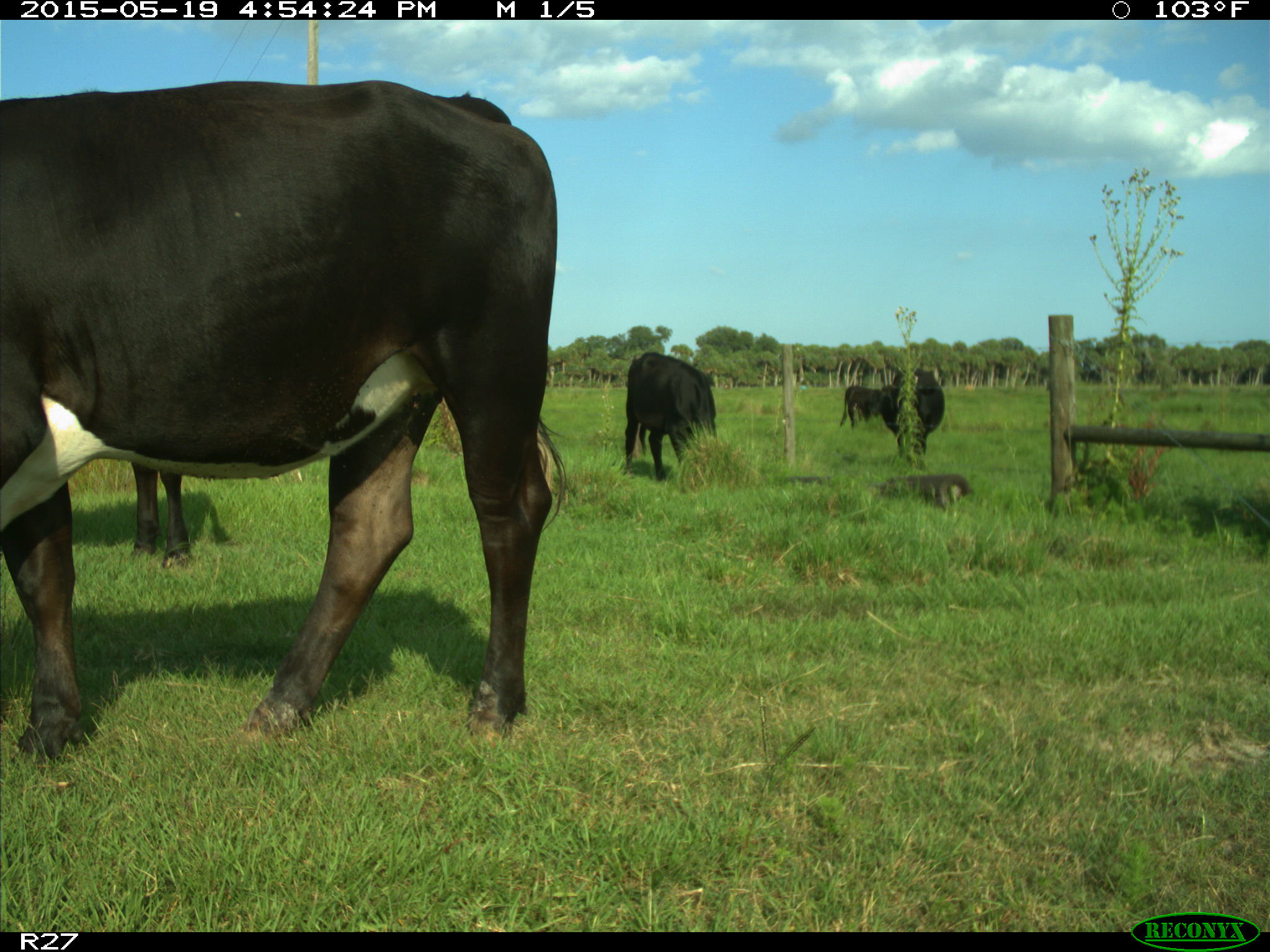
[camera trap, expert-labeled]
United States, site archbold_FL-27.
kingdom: Animalia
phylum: Chordata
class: Mammalia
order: Artiodactyla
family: Bovidae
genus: Bos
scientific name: Bos taurus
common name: domestic cow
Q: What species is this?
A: Bos taurus (domestic cow).